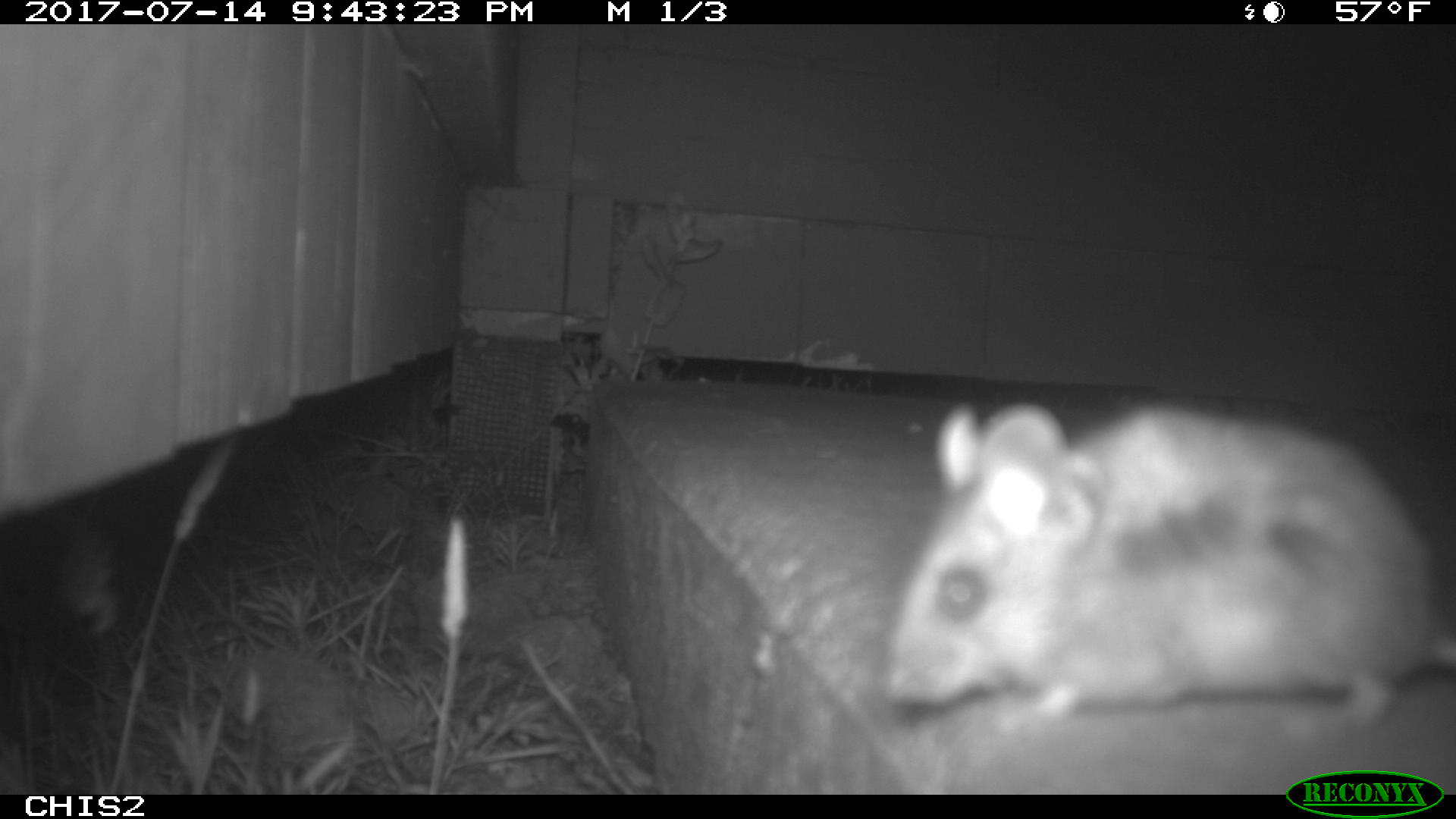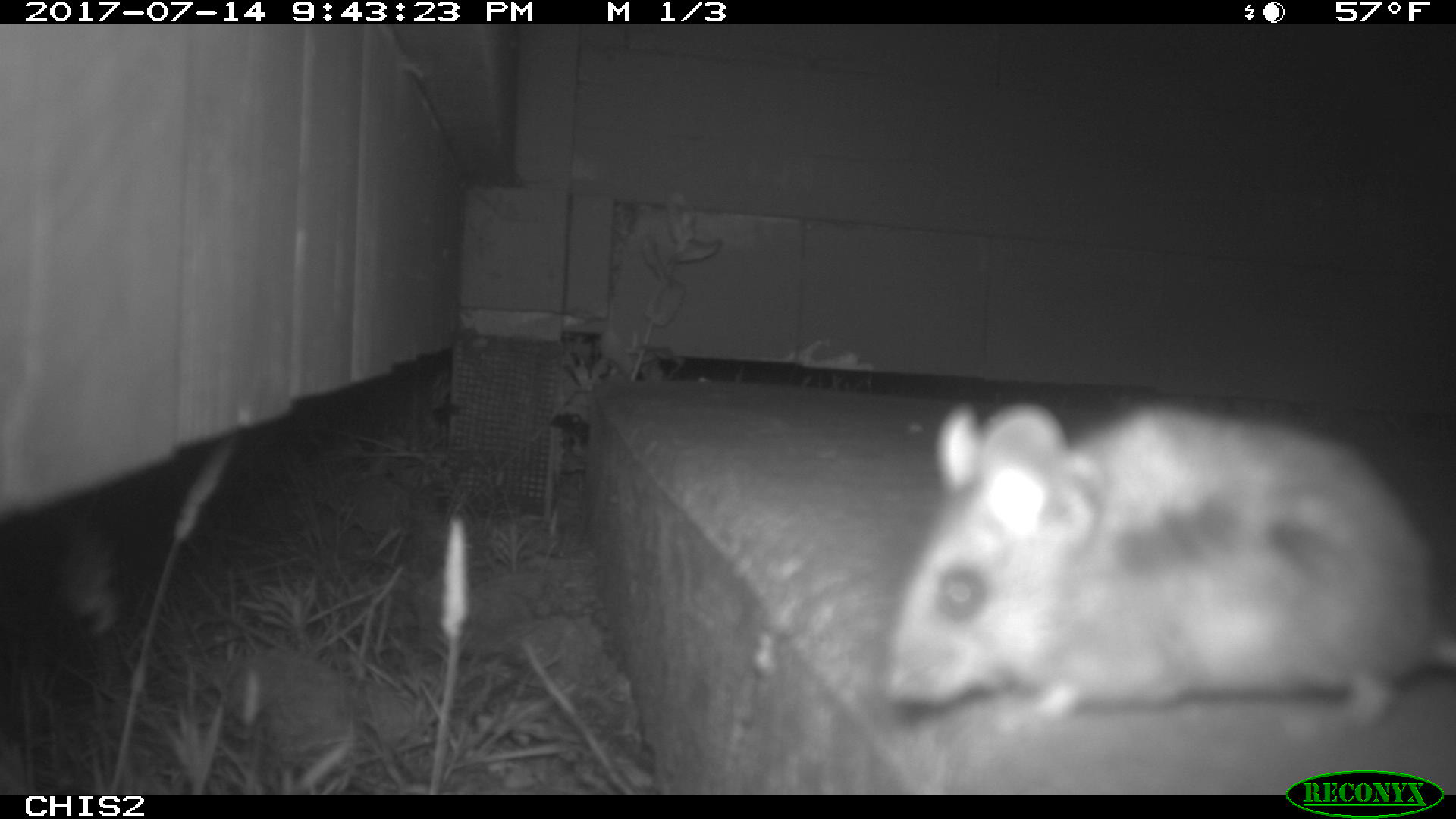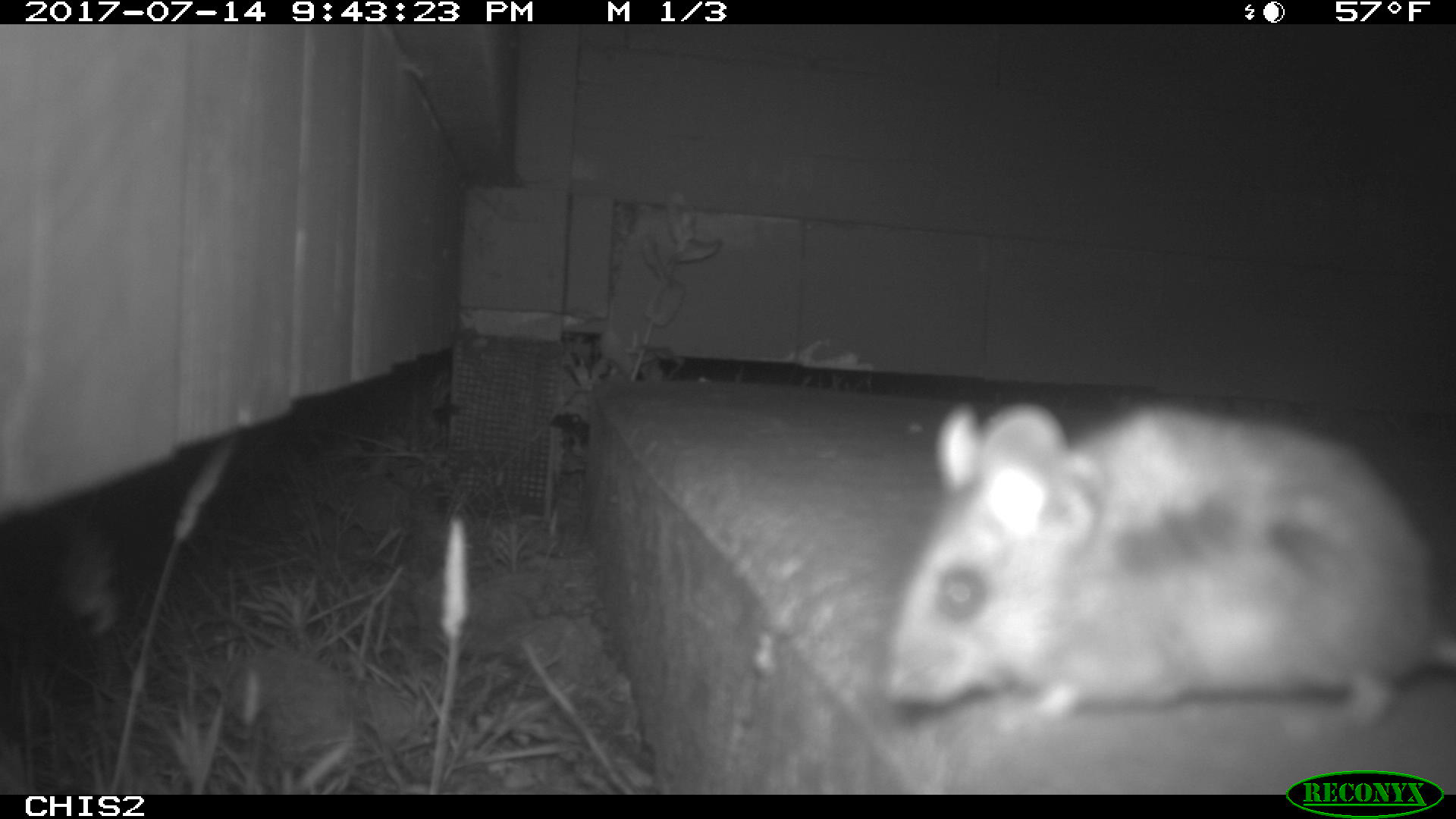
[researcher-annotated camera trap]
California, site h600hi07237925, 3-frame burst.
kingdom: Animalia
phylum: Chordata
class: Mammalia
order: Rodentia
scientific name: Rodentia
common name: rodent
Rodent (Rodentia).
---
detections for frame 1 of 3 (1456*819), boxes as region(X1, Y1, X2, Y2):
rodent: region(879, 400, 1453, 745)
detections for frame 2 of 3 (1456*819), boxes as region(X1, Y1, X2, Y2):
rodent: region(889, 399, 1455, 724)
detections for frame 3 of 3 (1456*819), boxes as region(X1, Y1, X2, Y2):
rodent: region(883, 397, 1455, 724)